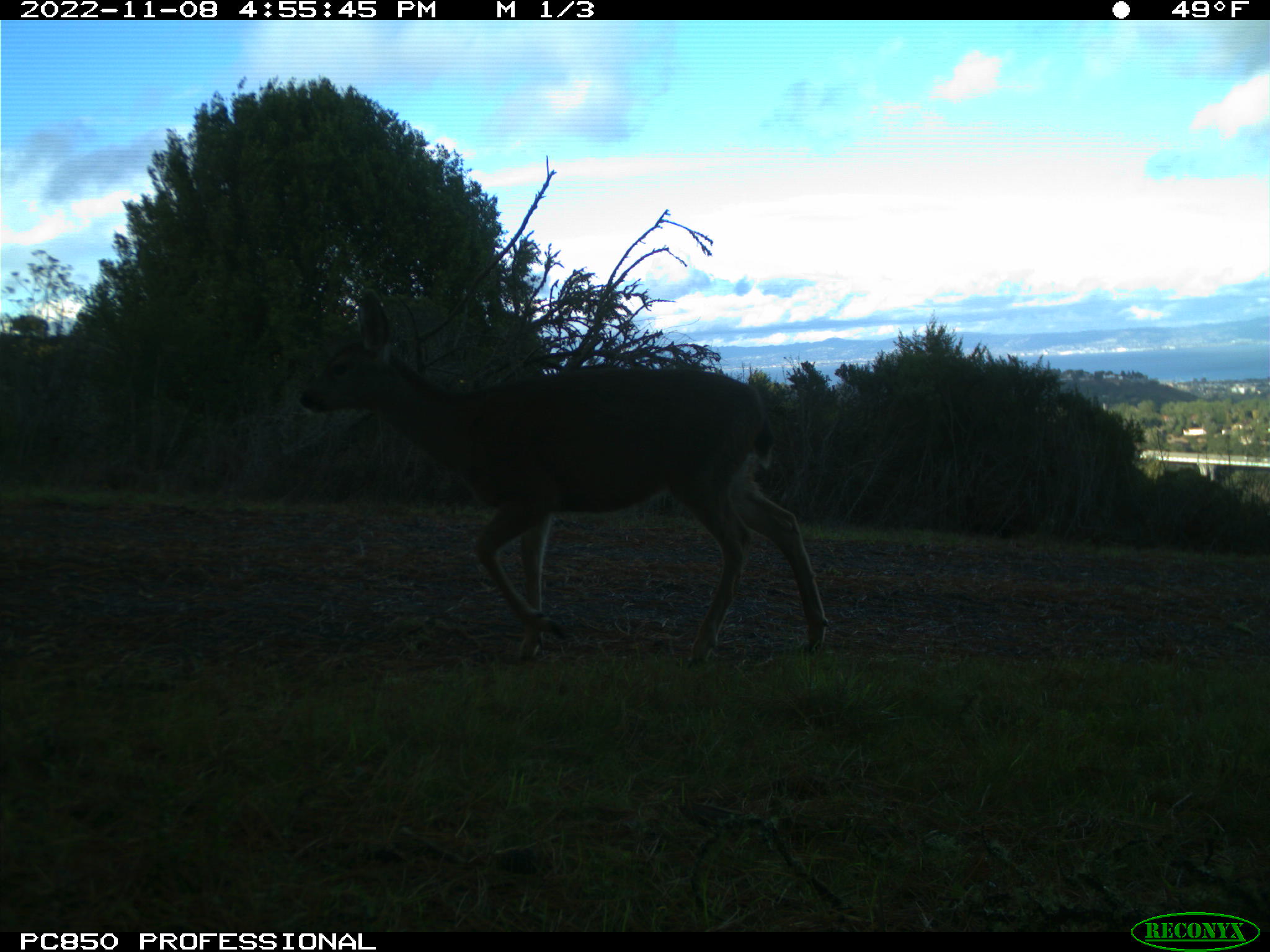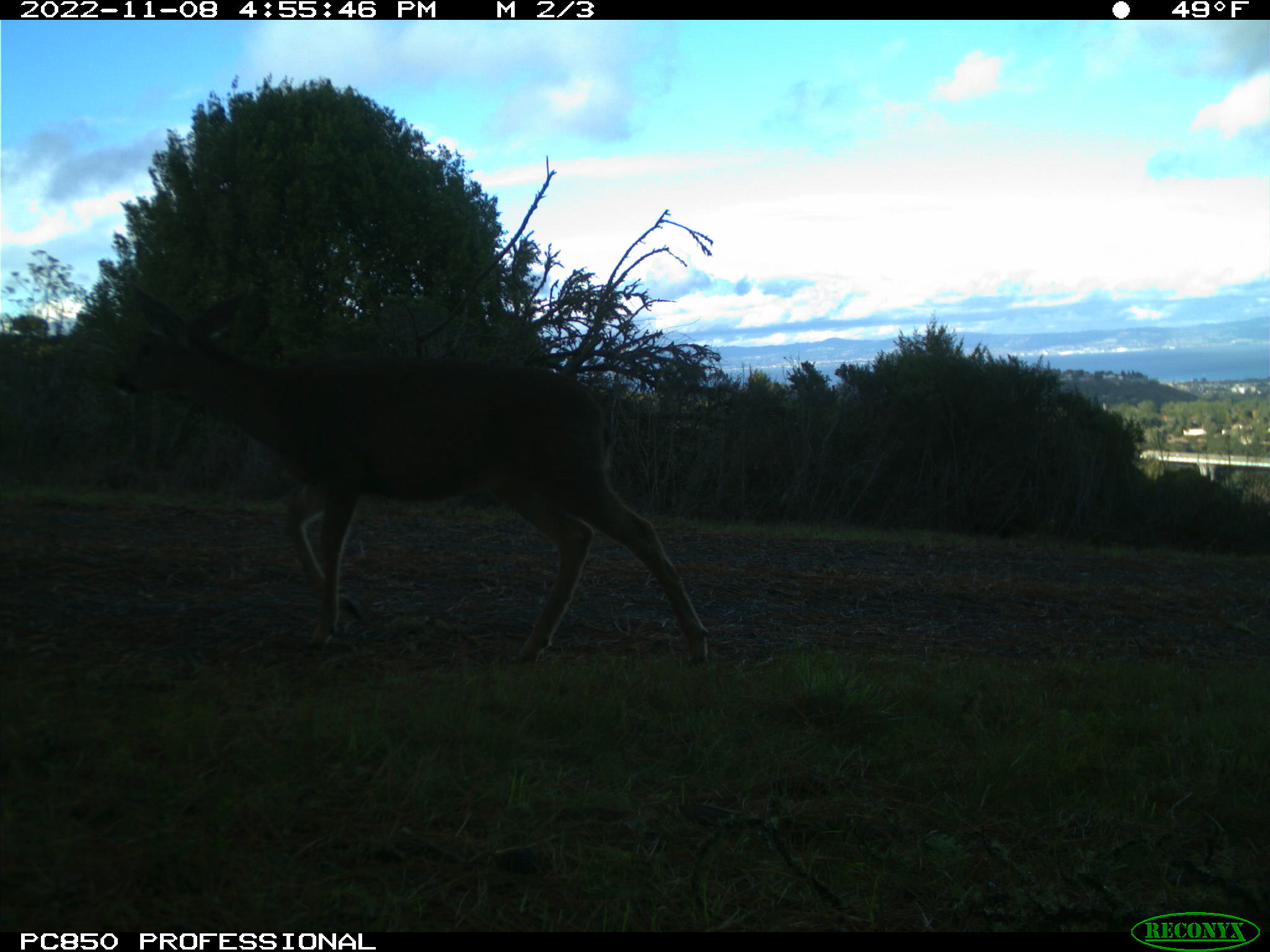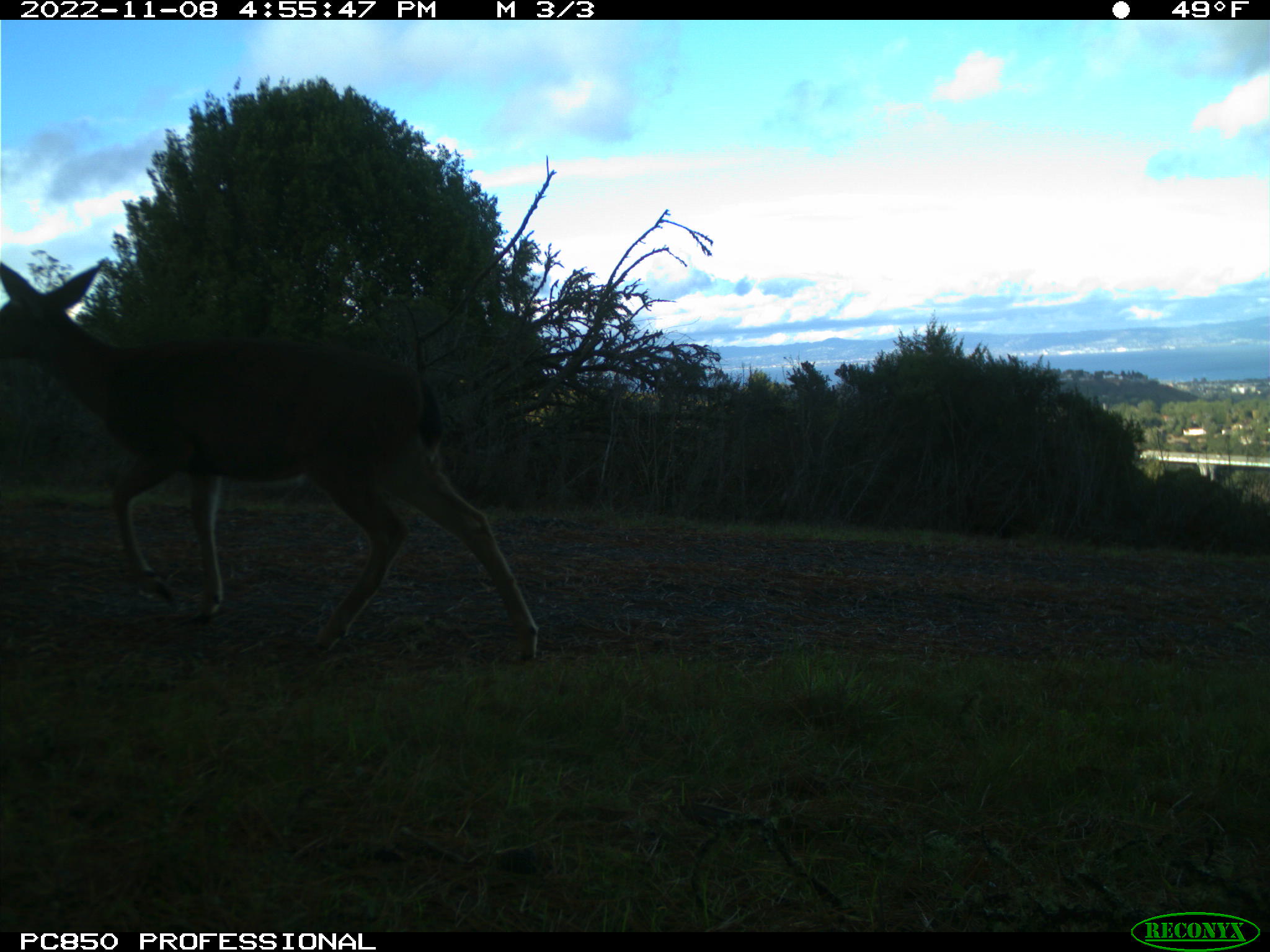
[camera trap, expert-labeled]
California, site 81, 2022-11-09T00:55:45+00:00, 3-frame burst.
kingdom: Animalia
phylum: Chordata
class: Mammalia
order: Artiodactyla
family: Cervidae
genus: Odocoileus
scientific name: Odocoileus hemionus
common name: mule deer